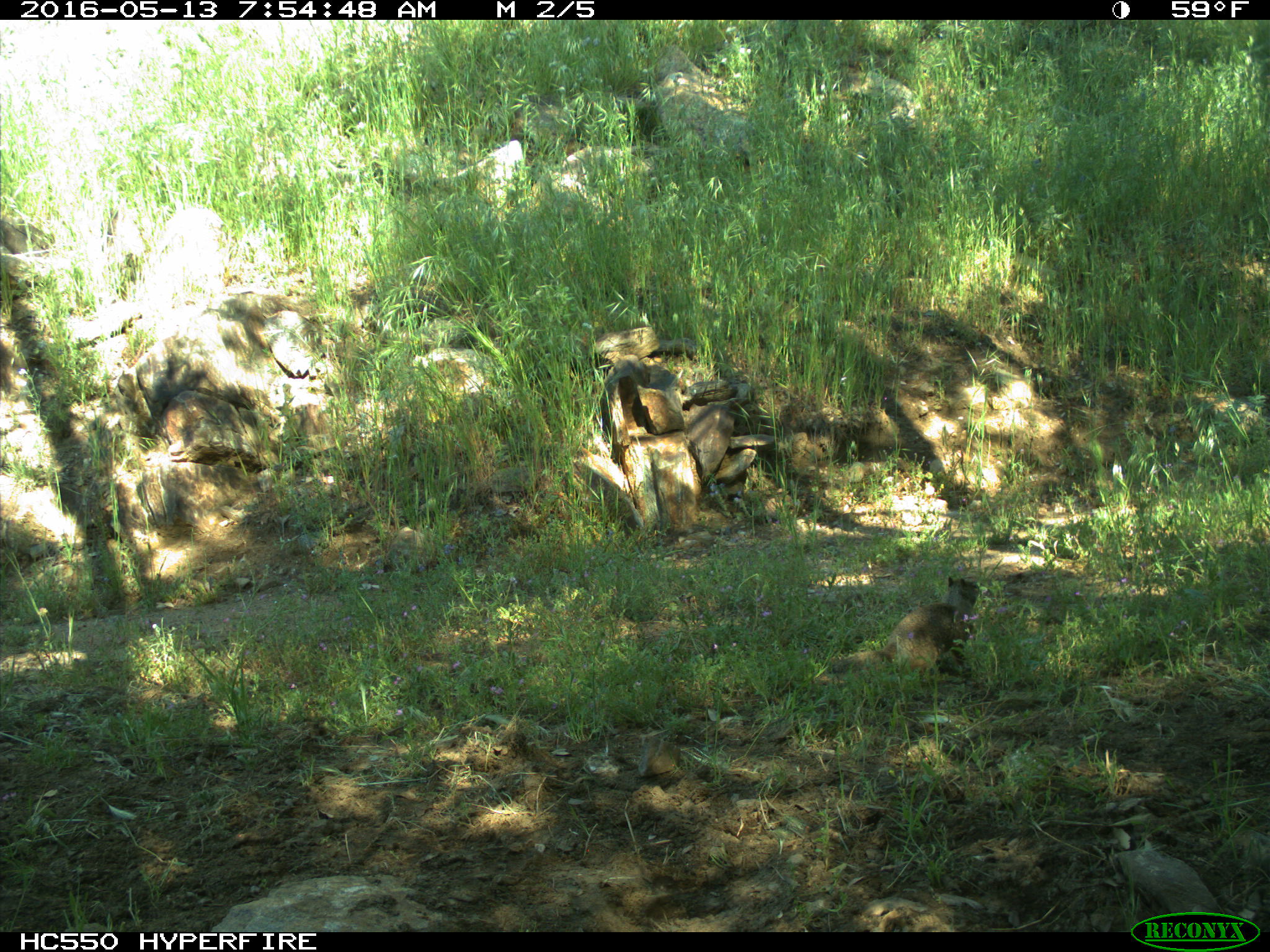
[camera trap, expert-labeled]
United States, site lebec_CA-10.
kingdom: Animalia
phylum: Chordata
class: Mammalia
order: Rodentia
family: Sciuridae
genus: Otospermophilus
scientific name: Otospermophilus beecheyi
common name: california ground squirrel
Otospermophilus beecheyi (california ground squirrel).